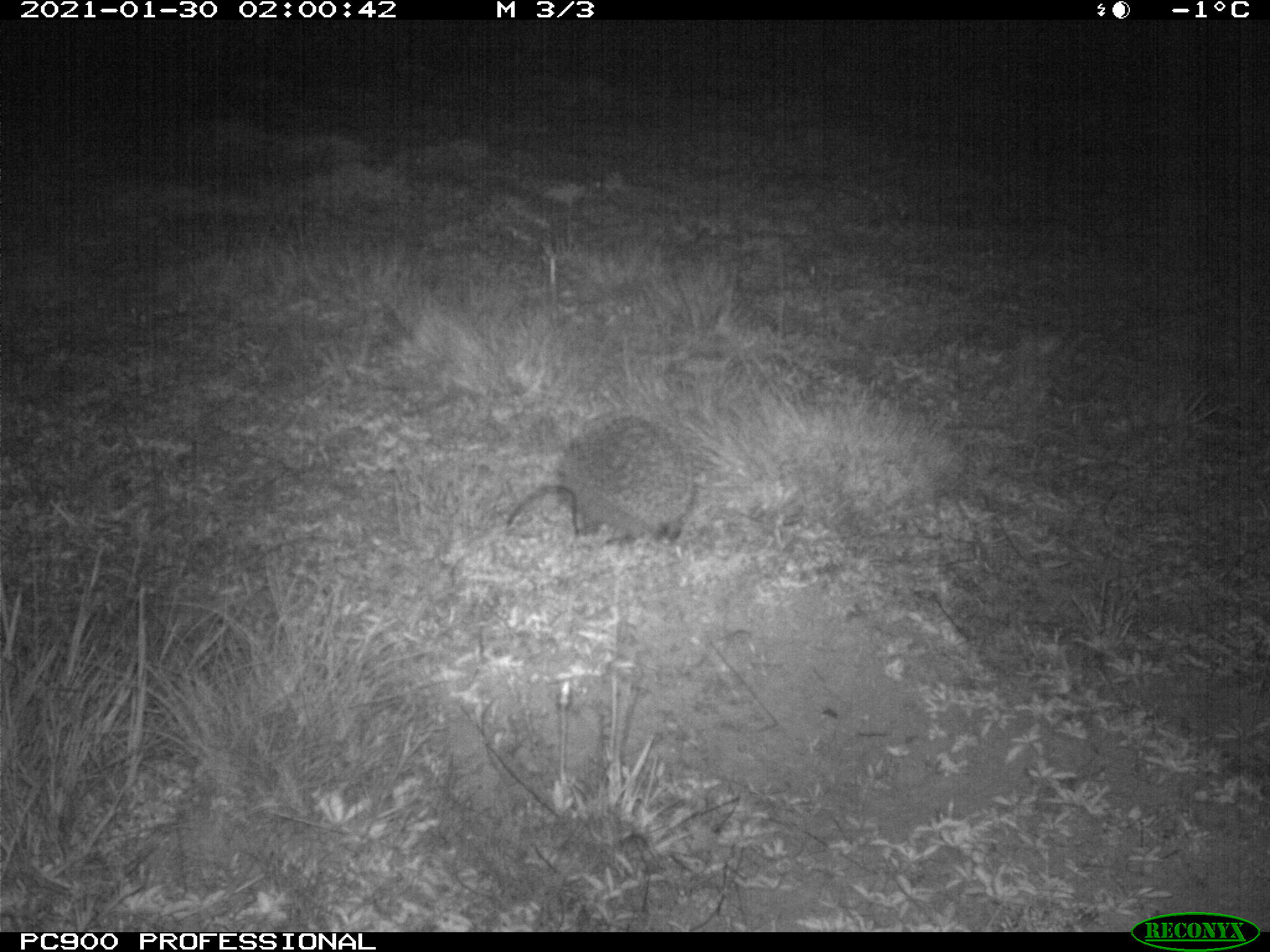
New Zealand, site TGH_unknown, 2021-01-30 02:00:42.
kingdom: Animalia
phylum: Chordata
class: Mammalia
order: Eulipotyphla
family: Erinaceidae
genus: Erinaceus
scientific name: Erinaceus europaeus europaeus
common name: european hedgehog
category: hedgehog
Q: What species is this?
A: Hedgehog (european hedgehog) (Erinaceus europaeus europaeus).